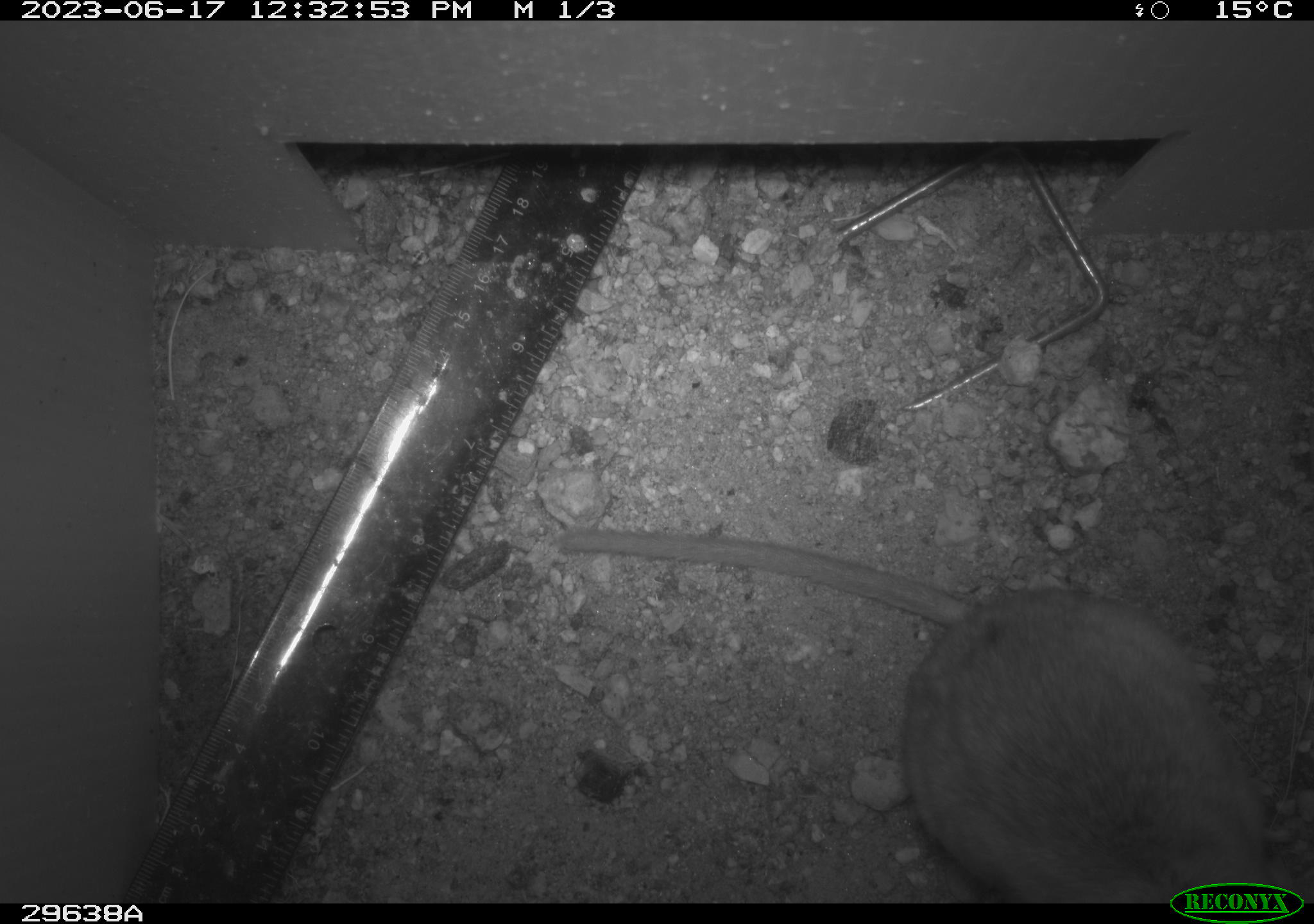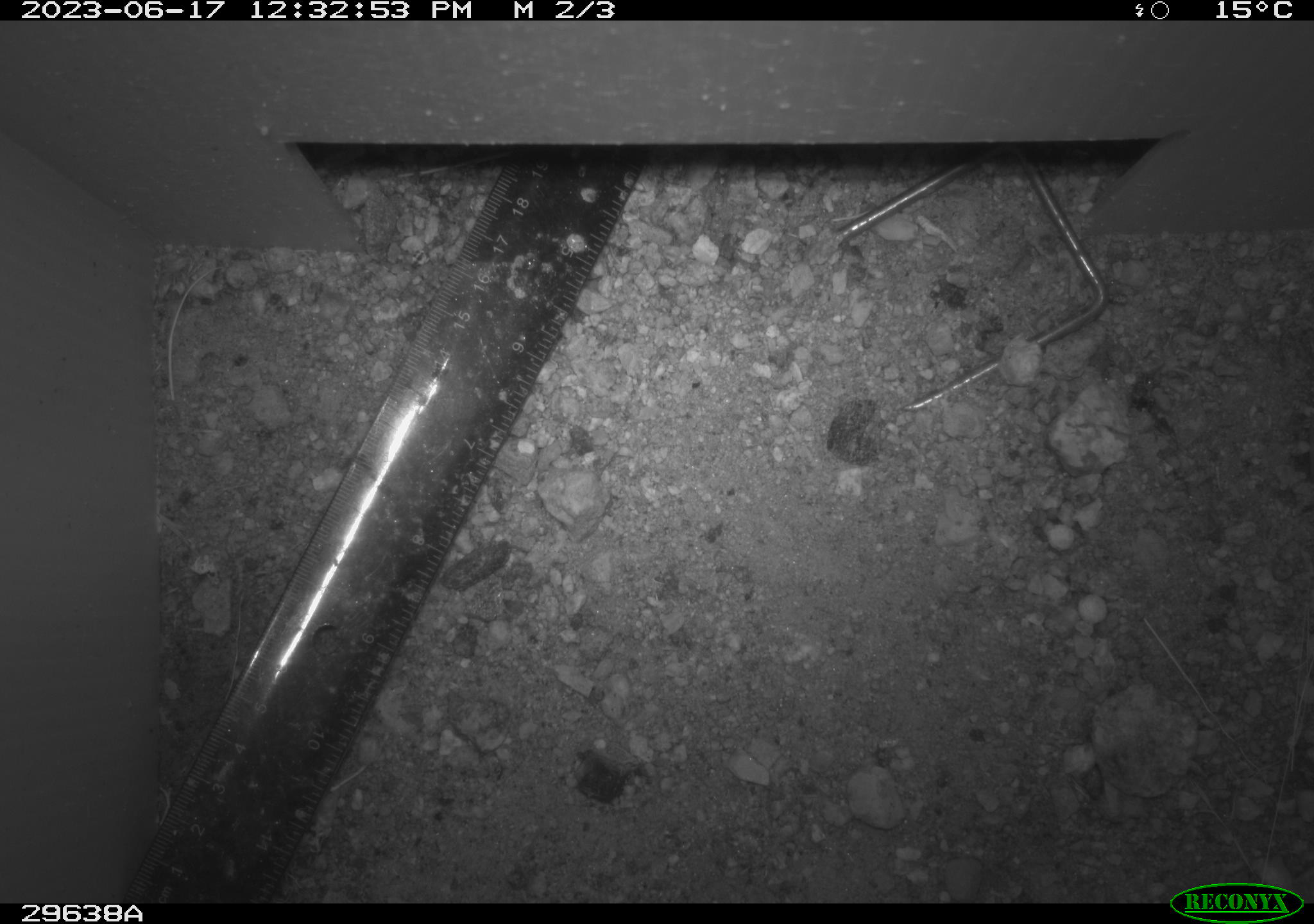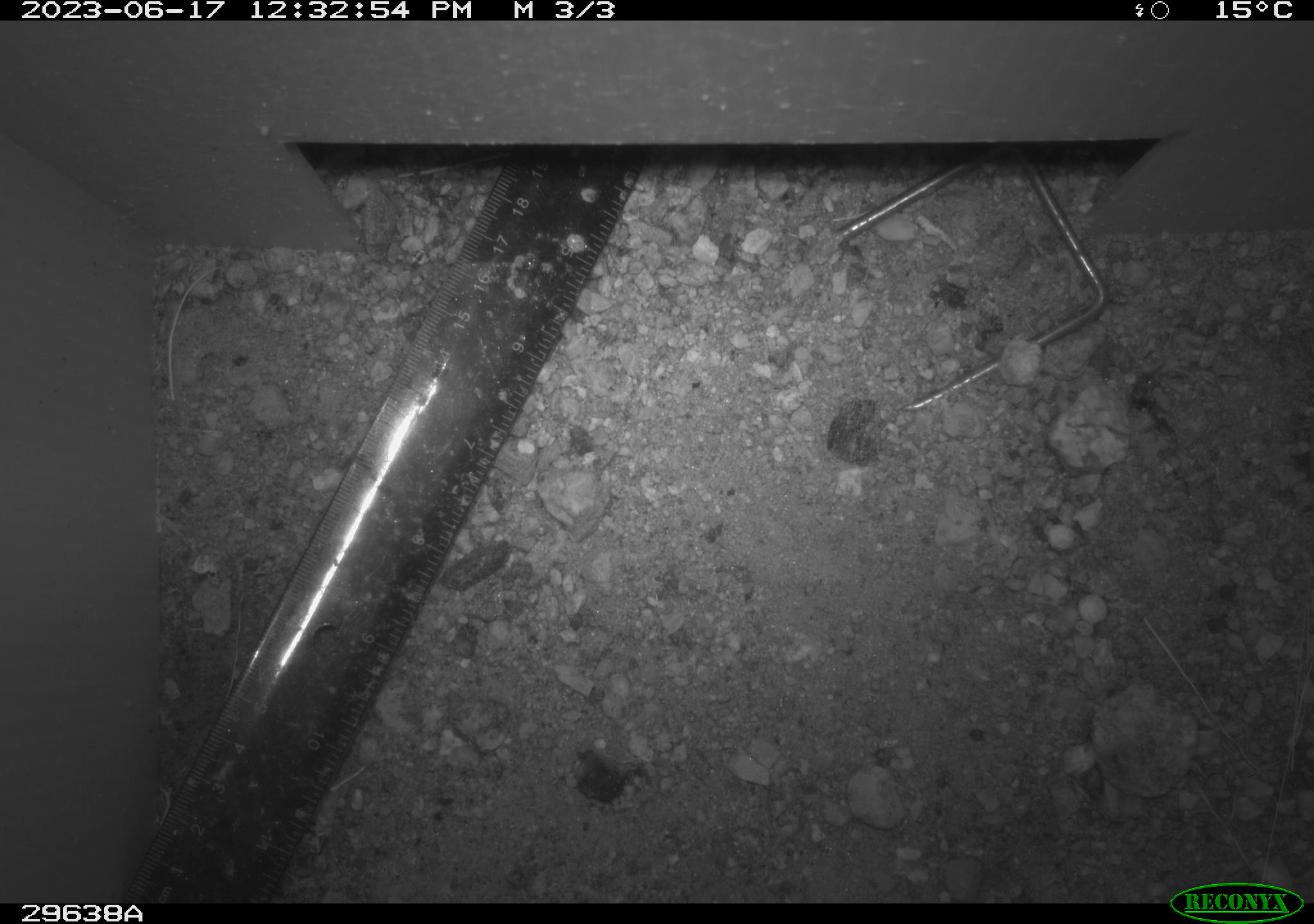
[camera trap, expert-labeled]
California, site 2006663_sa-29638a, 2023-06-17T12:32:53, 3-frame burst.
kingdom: Animalia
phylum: Chordata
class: Mammalia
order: Rodentia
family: Cricetidae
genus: Neotoma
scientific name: Neotoma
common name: pack rat or woodrat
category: neotoma species